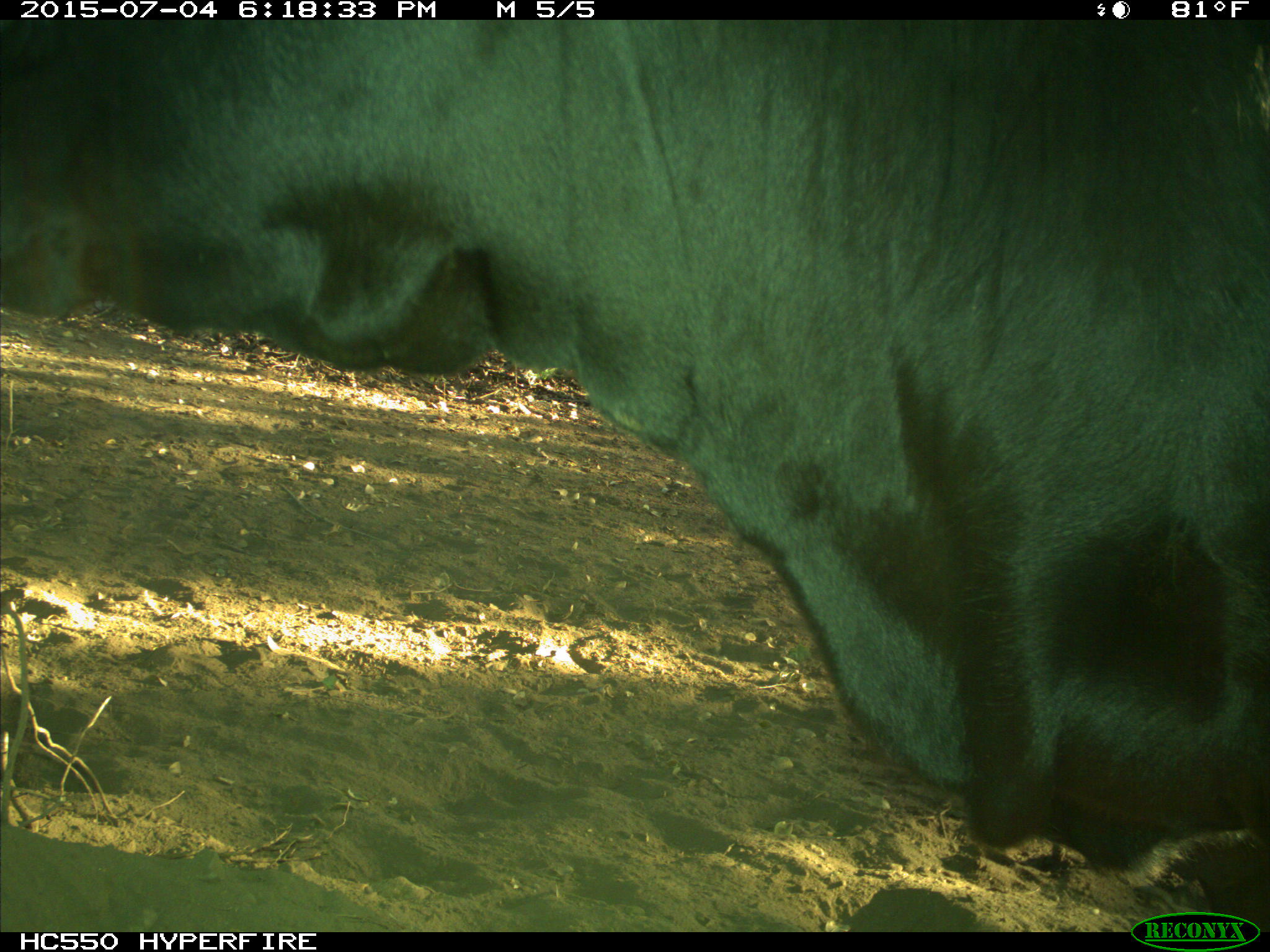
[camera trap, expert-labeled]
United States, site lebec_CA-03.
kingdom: Animalia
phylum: Chordata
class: Mammalia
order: Artiodactyla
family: Bovidae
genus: Bos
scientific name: Bos taurus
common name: domestic cow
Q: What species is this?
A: Bos taurus (domestic cow).